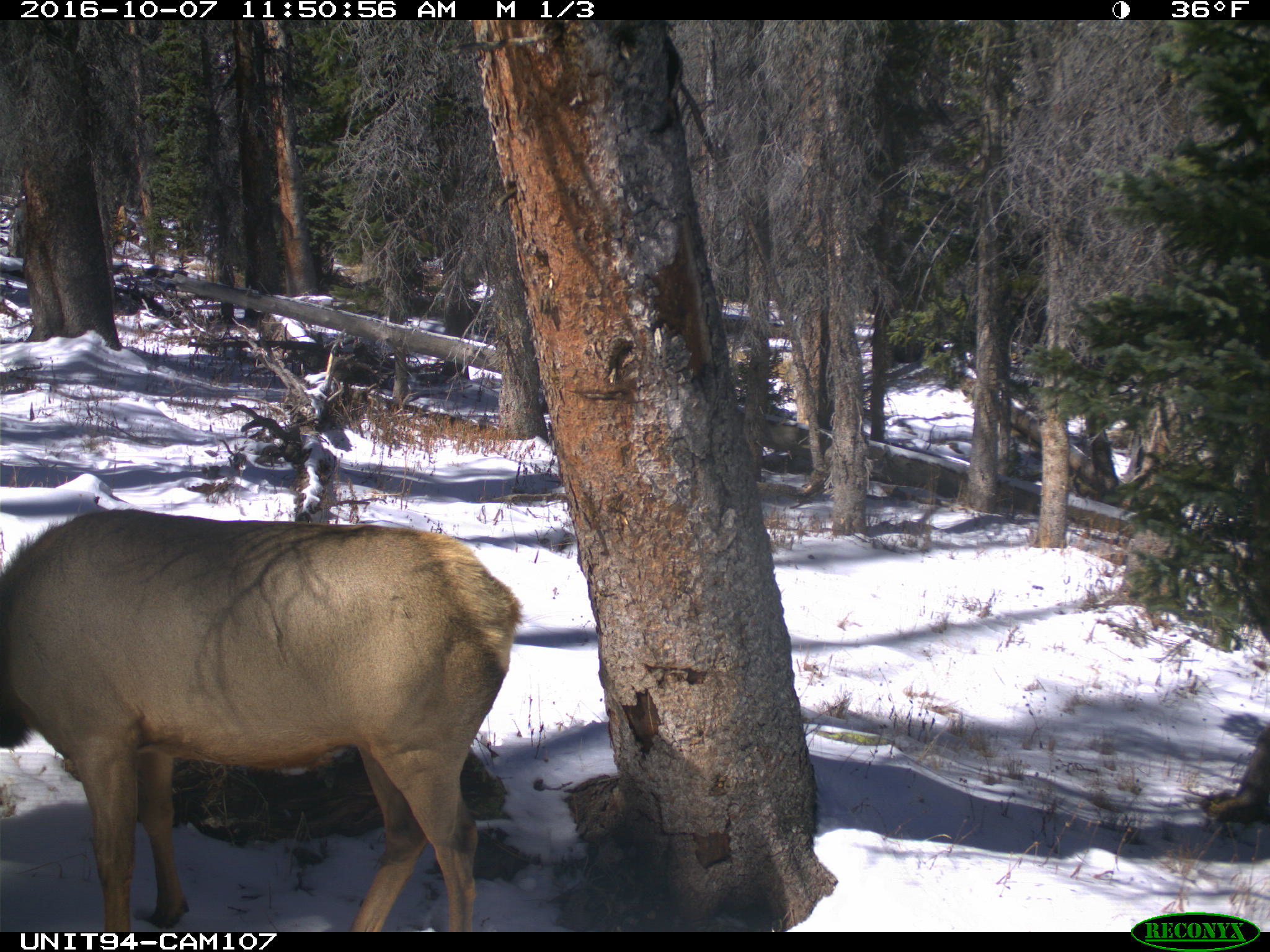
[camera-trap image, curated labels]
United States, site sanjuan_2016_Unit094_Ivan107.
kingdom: Animalia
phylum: Chordata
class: Mammalia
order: Artiodactyla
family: Cervidae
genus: Cervus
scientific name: Cervus elaphus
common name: red deer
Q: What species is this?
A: Cervus elaphus (red deer).